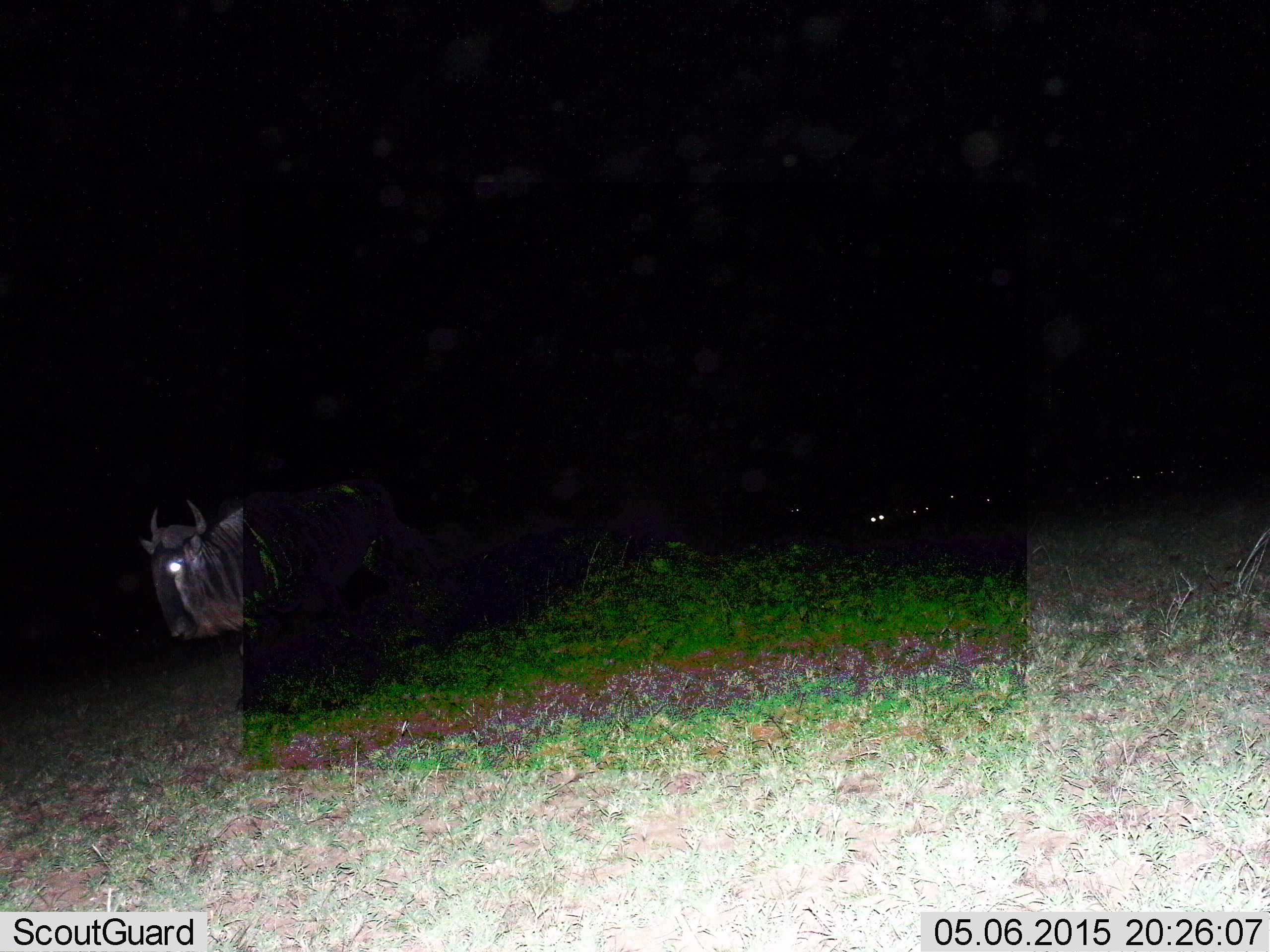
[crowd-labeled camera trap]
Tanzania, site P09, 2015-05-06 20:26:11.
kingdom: Animalia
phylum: Chordata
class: Mammalia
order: Artiodactyla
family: Bovidae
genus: Connochaetes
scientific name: Connochaetes taurinus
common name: blue wildebeest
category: wildebeest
Wildebeest (blue wildebeest) (Connochaetes taurinus), count 1. Behavior (volunteer vote fractions): standing 30%, resting 0%, moving 70%, interacting 0%. Young present (vote fraction): 0%. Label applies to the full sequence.